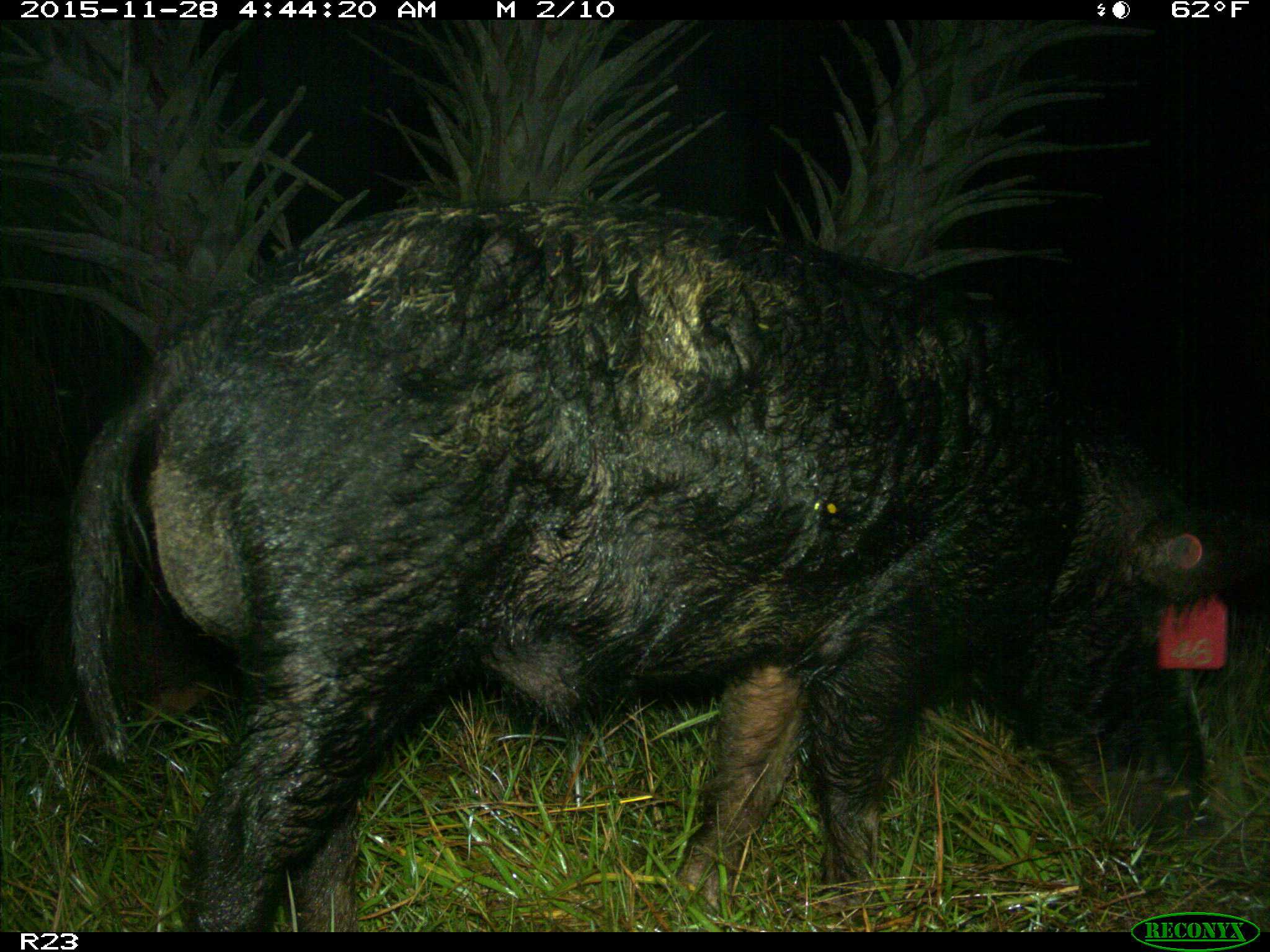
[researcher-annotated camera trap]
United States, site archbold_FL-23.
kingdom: Animalia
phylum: Chordata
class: Mammalia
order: Artiodactyla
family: Suidae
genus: Sus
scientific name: Sus scrofa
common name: wild boar